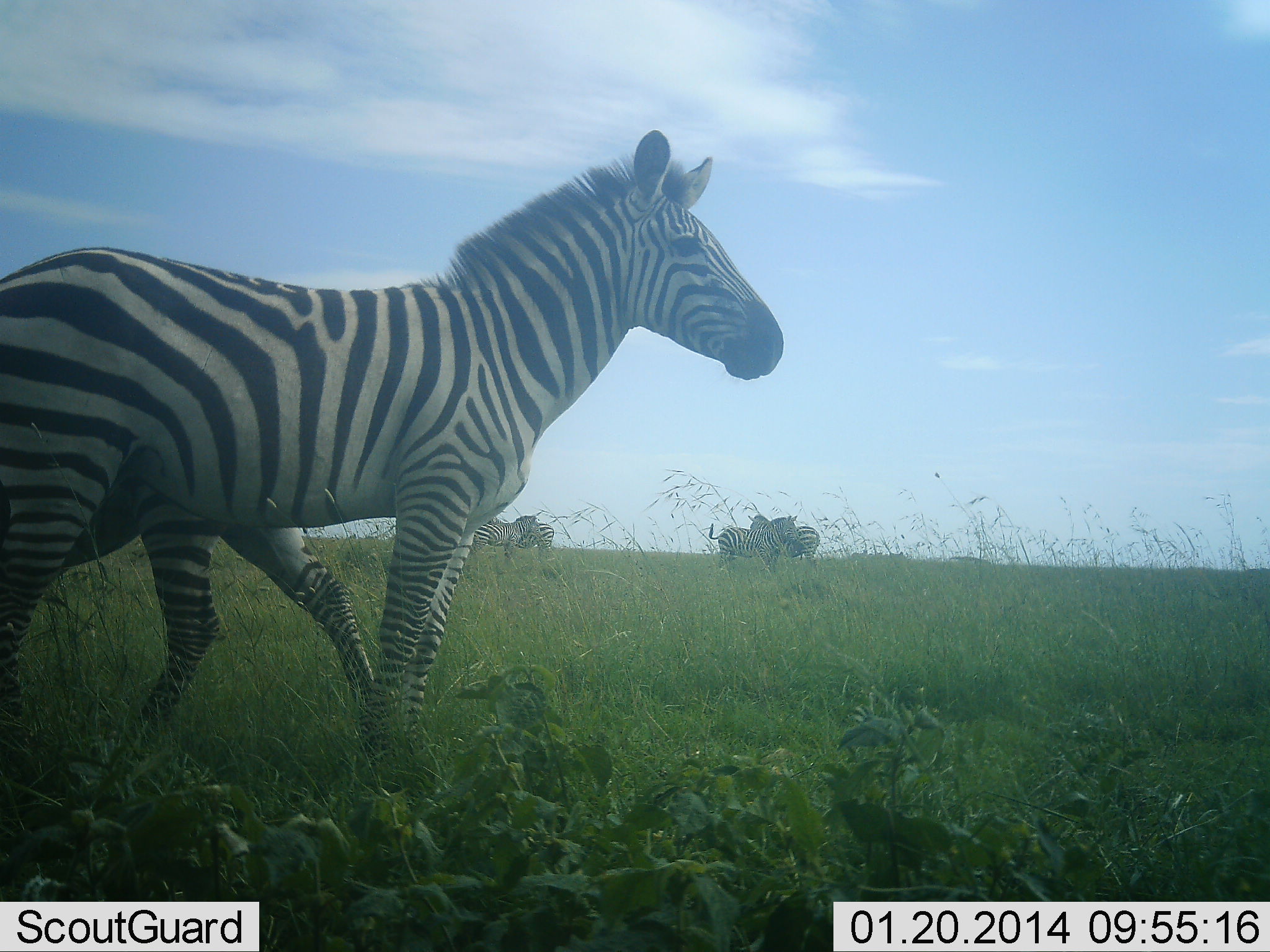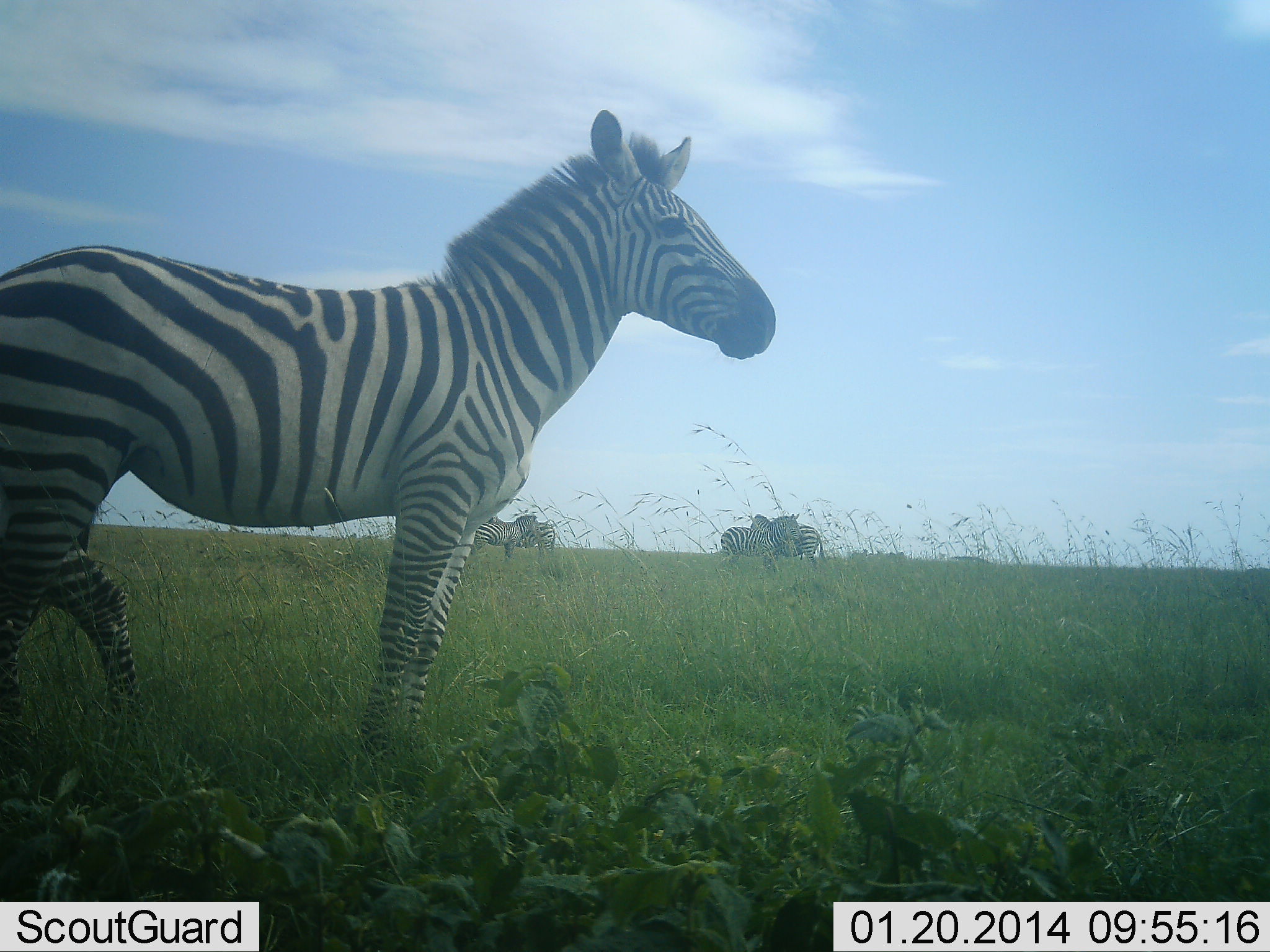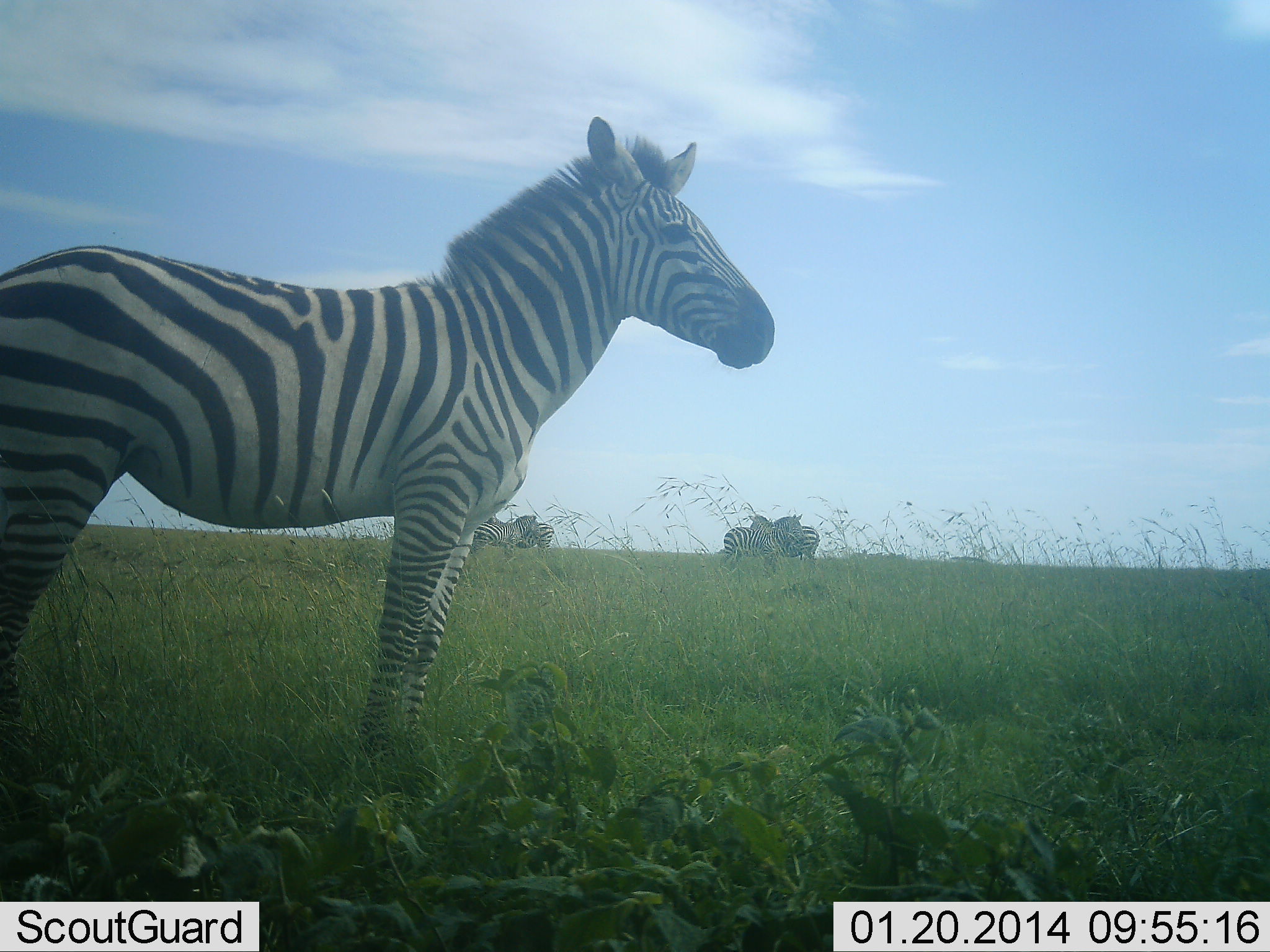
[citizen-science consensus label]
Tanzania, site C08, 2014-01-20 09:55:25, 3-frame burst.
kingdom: Animalia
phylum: Chordata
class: Mammalia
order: Perissodactyla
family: Equidae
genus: Equus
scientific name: Equus quagga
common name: plains zebra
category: zebra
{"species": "zebra (plains zebra) (Equus quagga)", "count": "6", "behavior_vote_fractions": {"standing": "85%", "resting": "4%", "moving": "52%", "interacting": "22%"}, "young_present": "7%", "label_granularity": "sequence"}